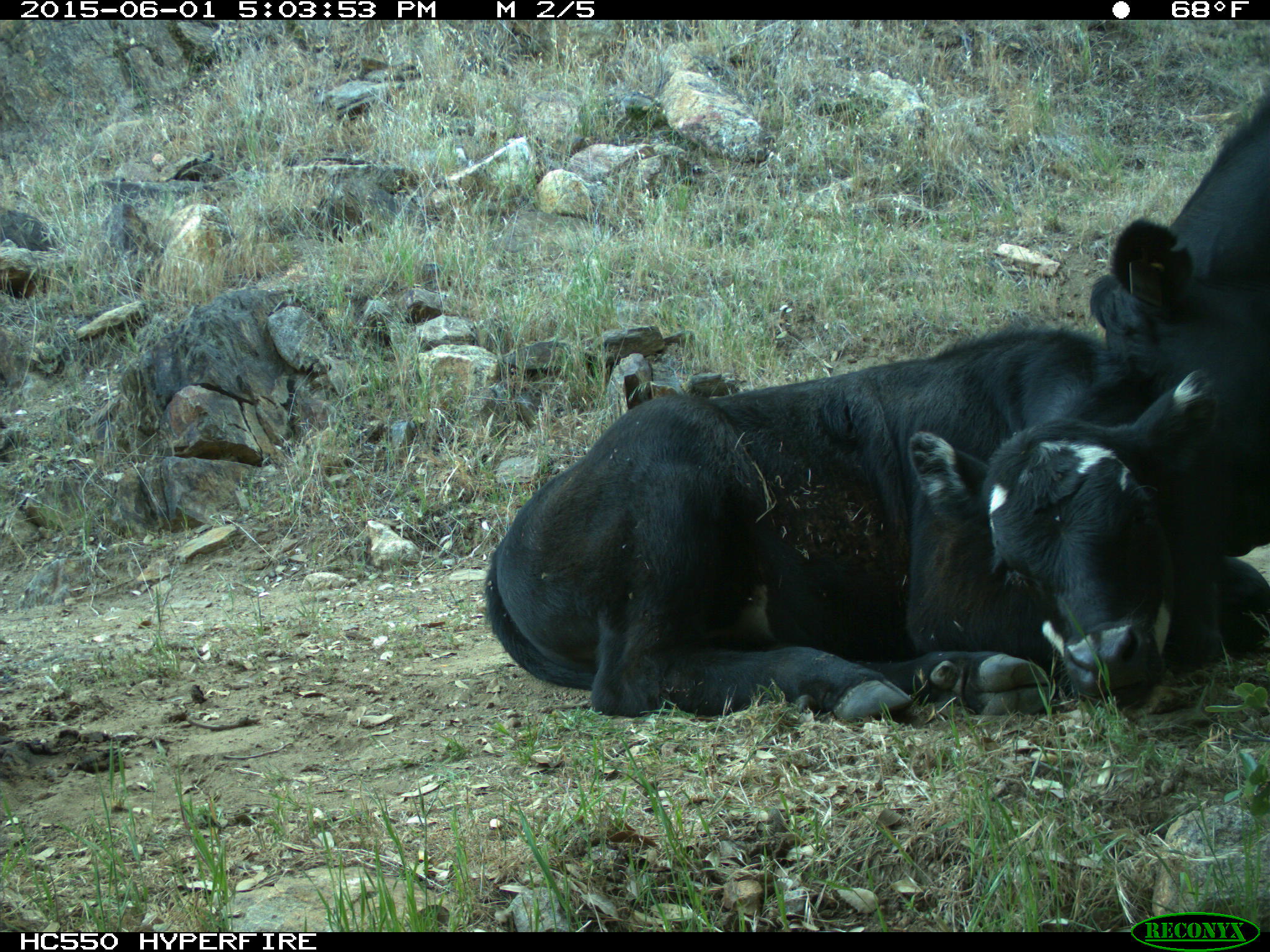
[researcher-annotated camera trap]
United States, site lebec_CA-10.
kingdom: Animalia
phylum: Chordata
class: Mammalia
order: Artiodactyla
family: Bovidae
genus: Bos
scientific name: Bos taurus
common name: domestic cow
Bos taurus (domestic cow).